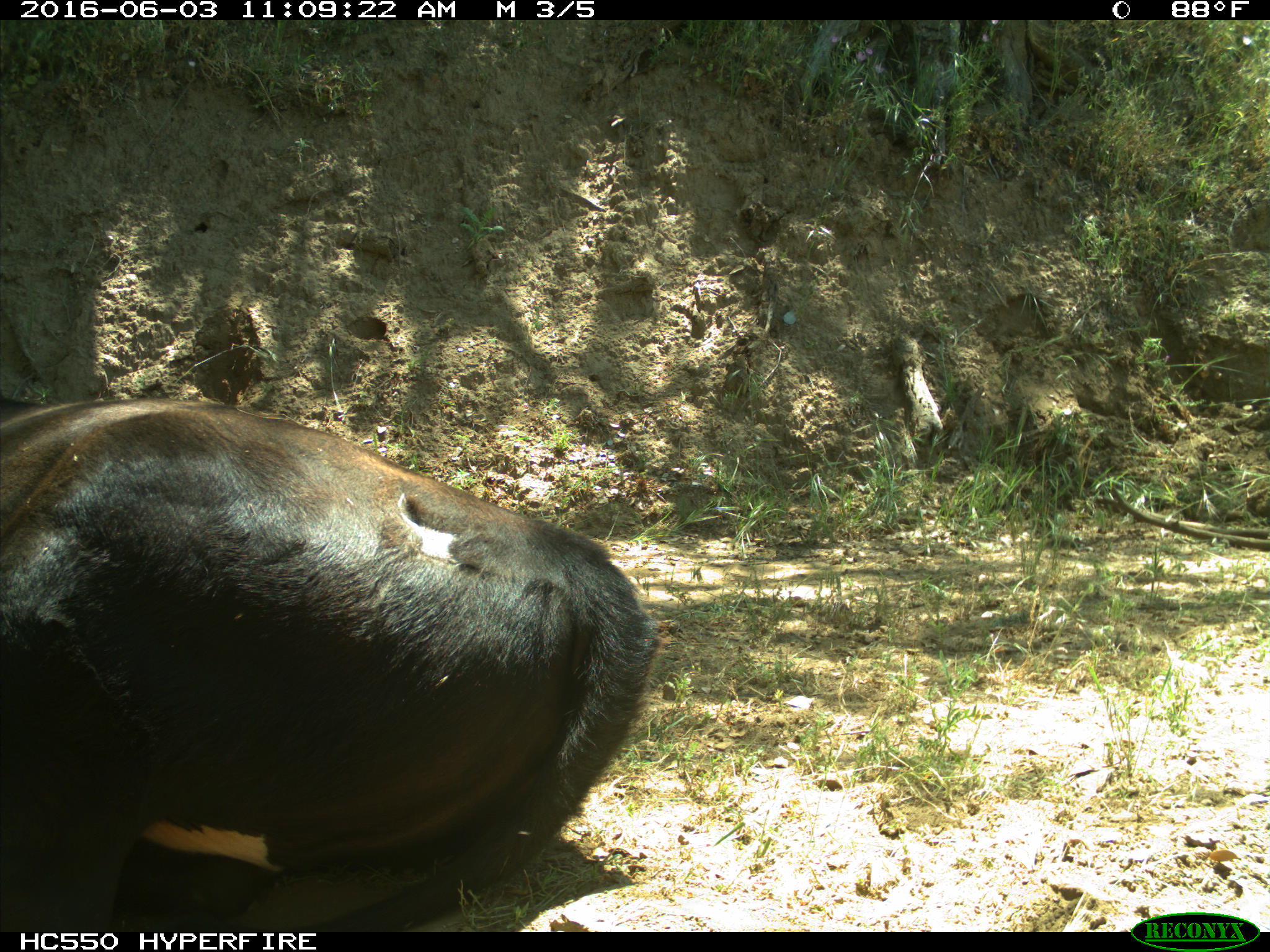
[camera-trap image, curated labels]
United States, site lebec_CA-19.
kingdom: Animalia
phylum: Chordata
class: Mammalia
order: Artiodactyla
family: Bovidae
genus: Bos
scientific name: Bos taurus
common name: domestic cow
Bos taurus (domestic cow).